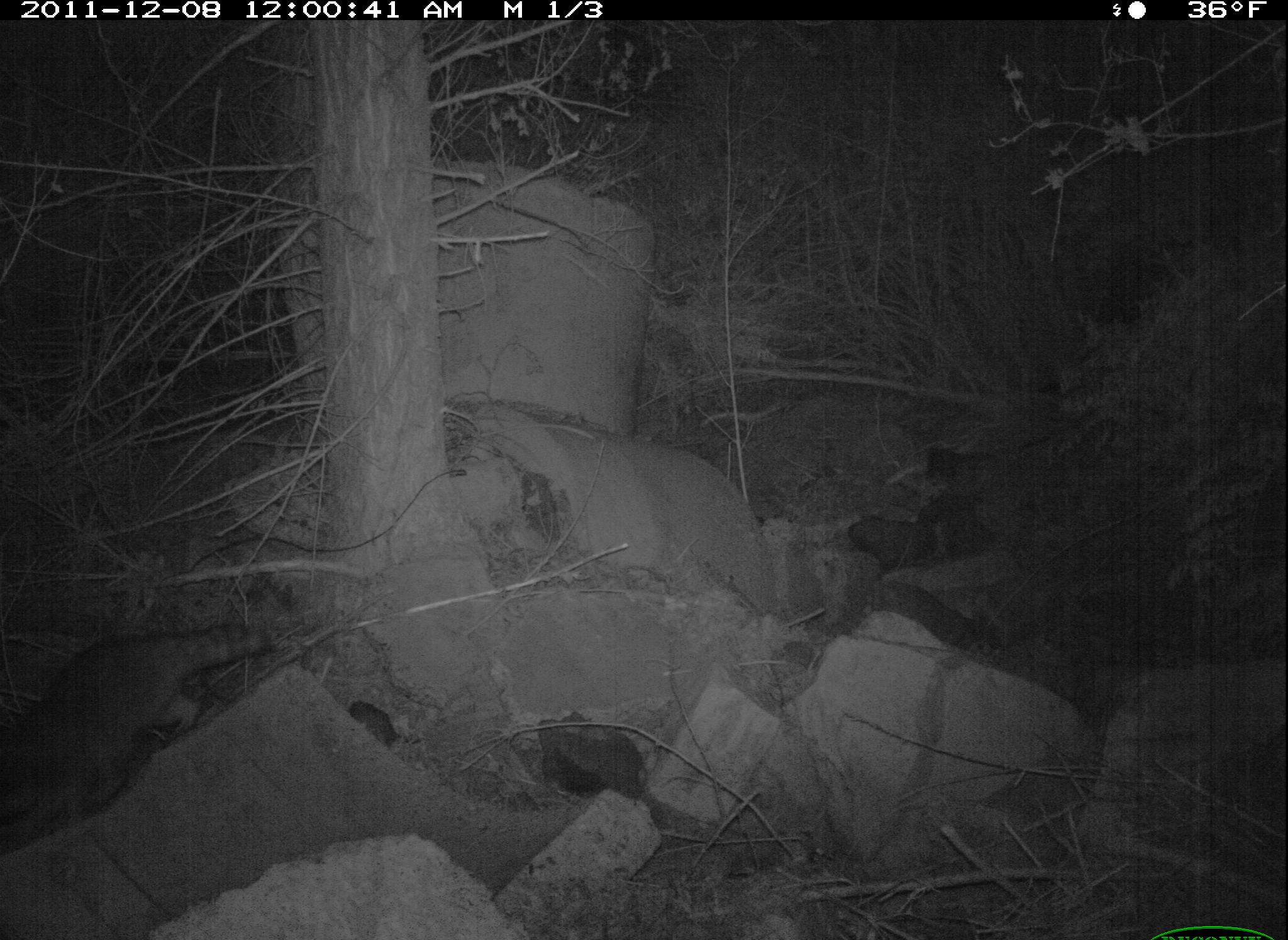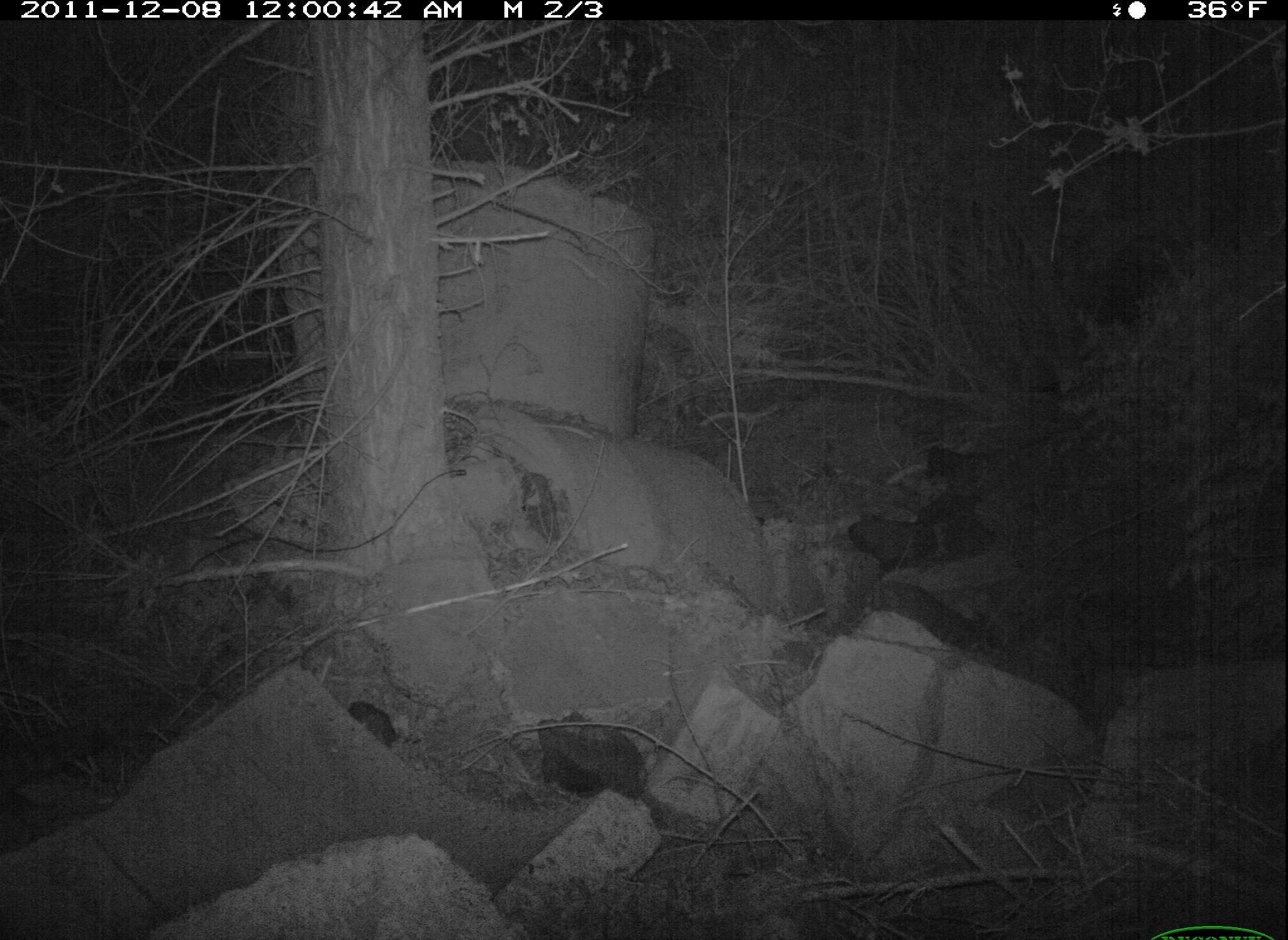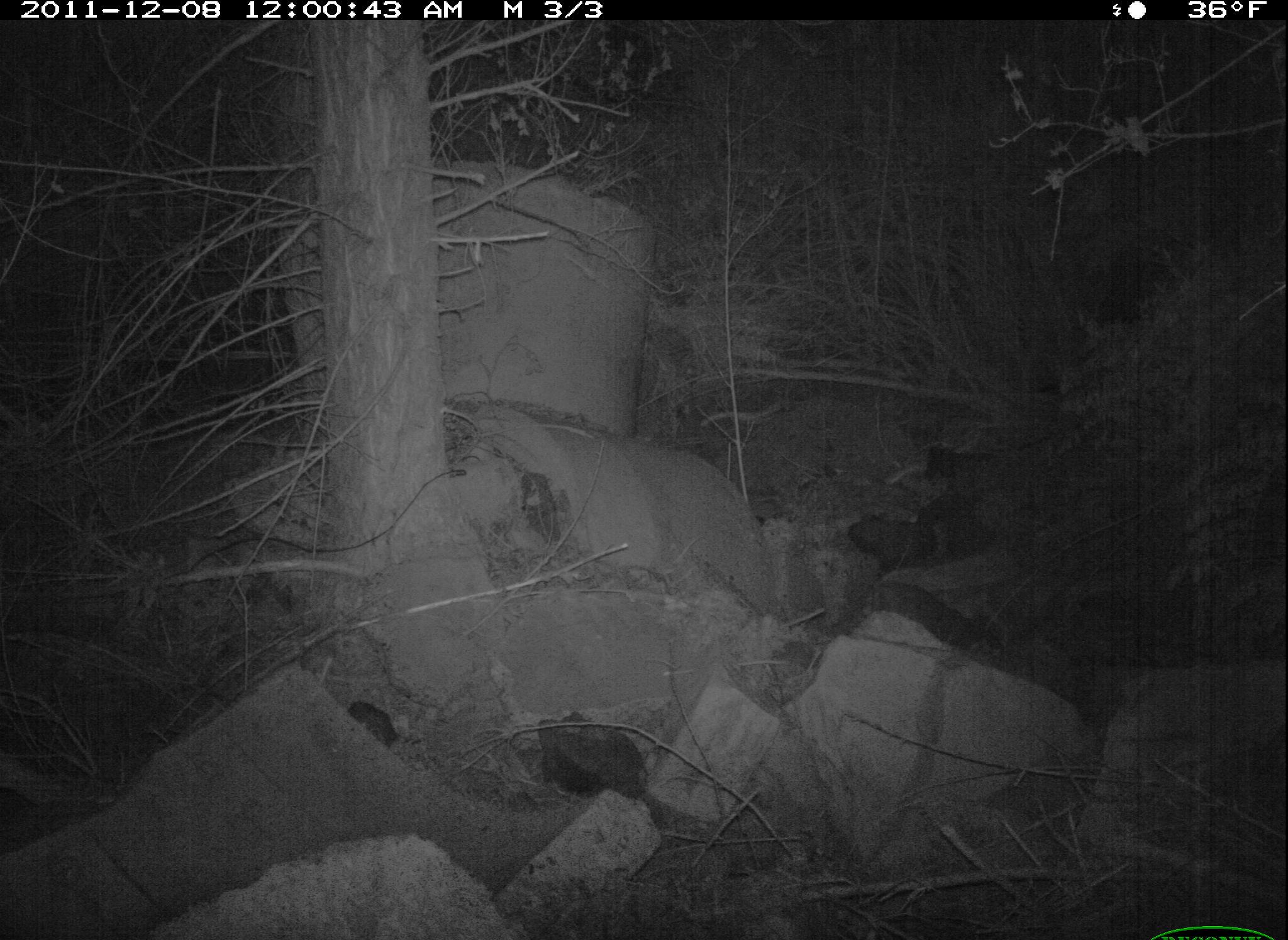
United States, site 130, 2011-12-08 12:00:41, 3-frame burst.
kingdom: Animalia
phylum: Chordata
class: Mammalia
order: Carnivora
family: Procyonidae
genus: Procyon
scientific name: Procyon lotor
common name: raccoon